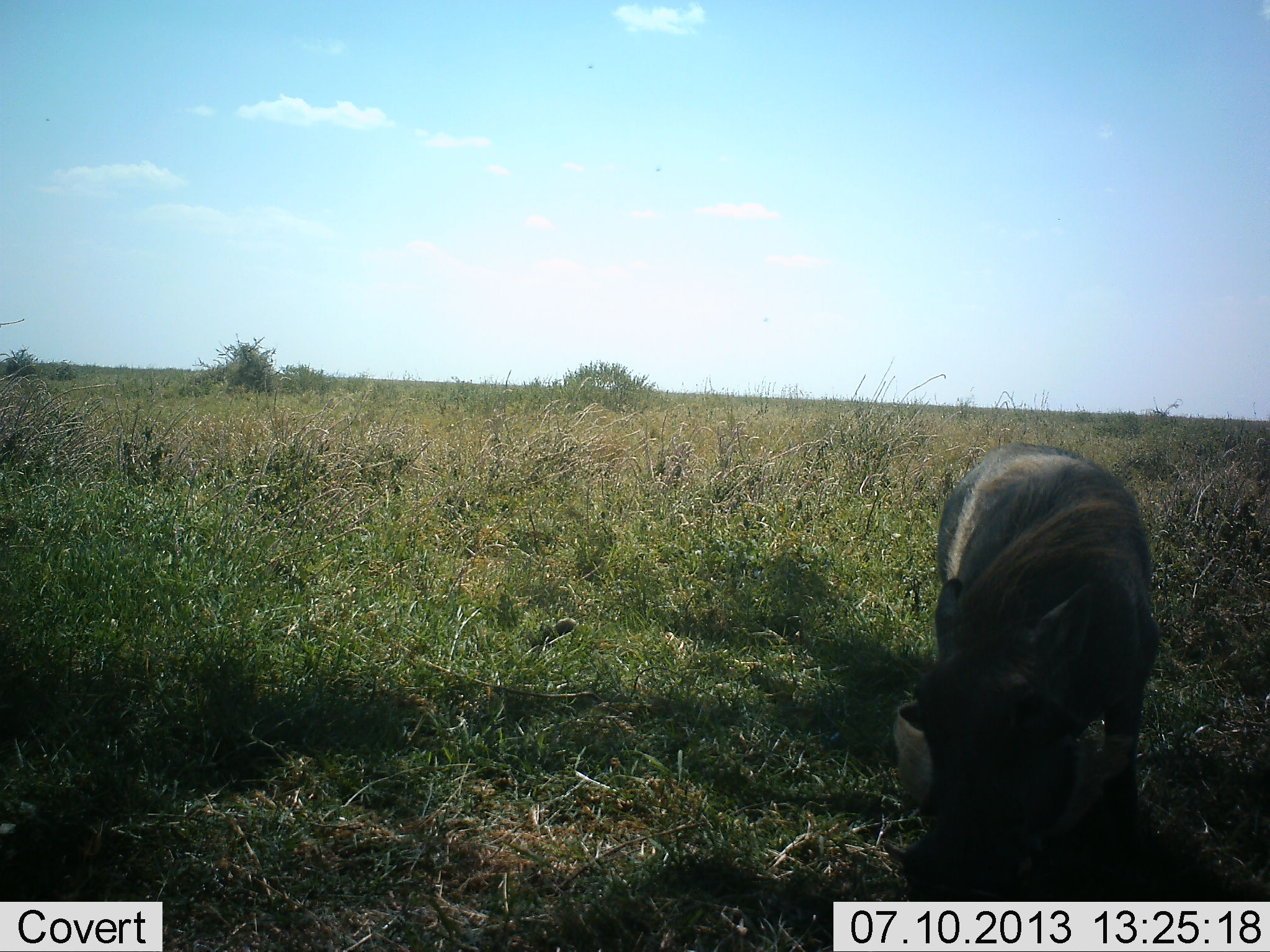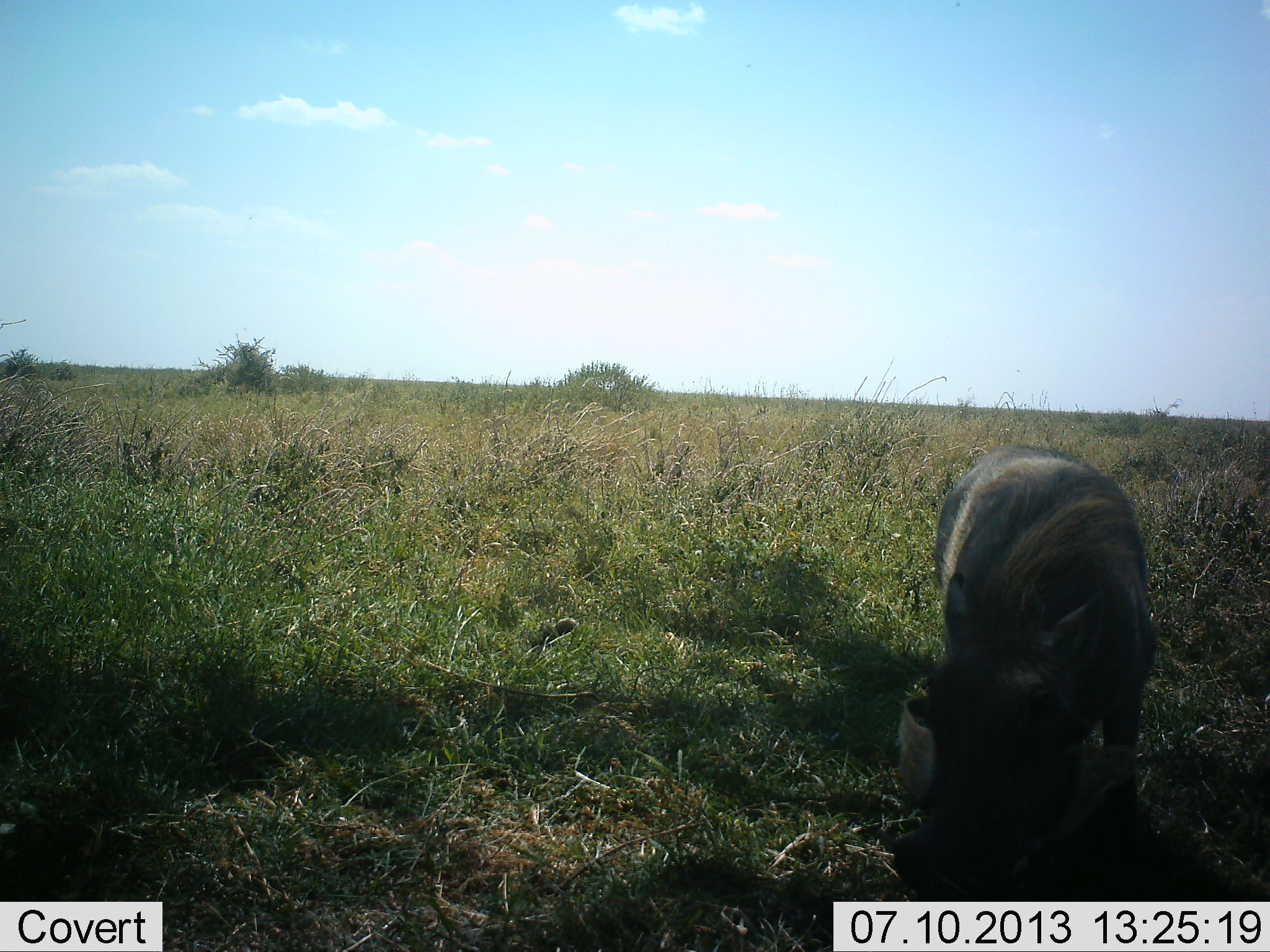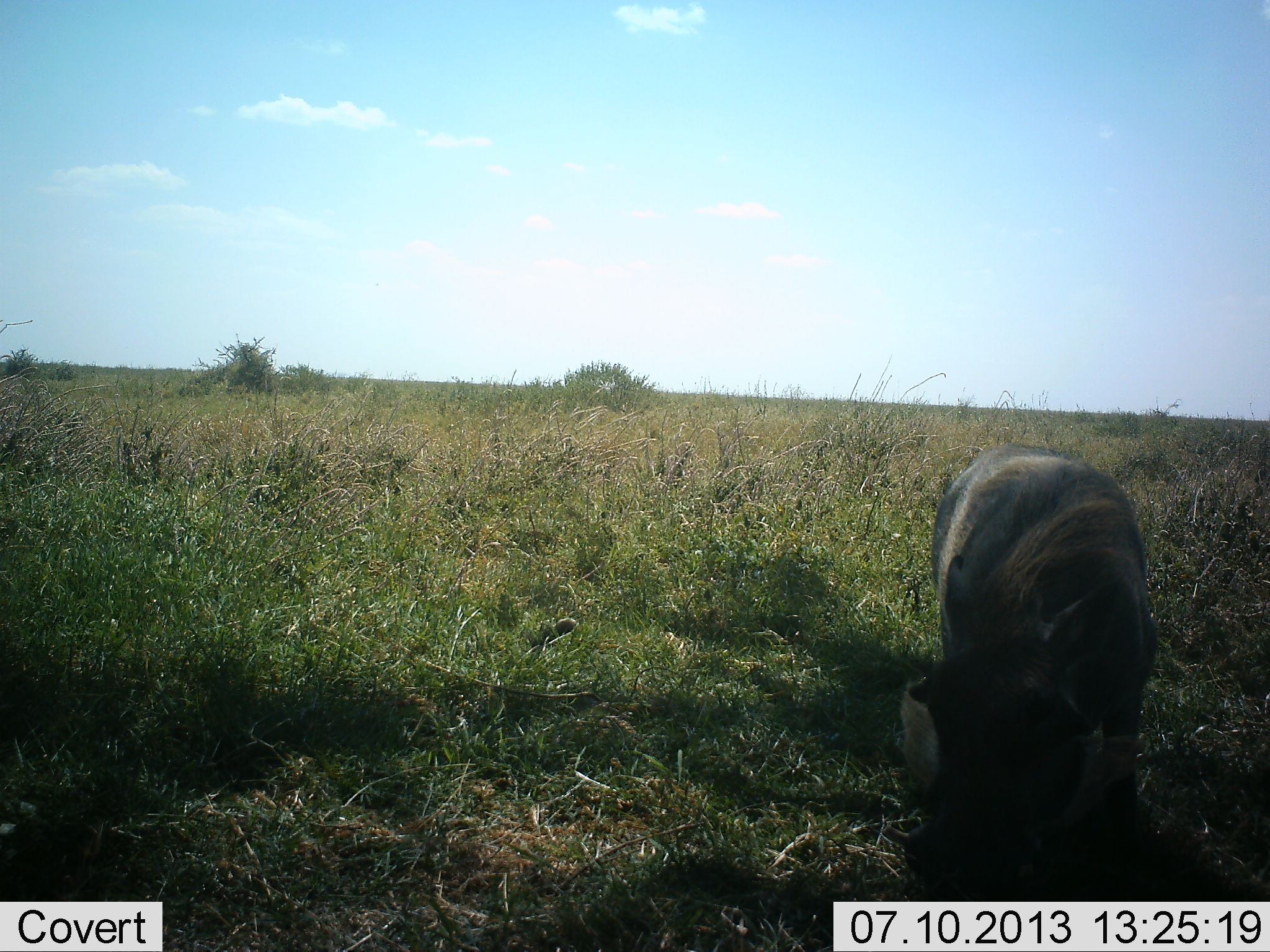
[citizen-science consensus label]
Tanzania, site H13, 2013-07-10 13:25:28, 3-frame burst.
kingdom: Animalia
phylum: Chordata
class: Mammalia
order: Artiodactyla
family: Suidae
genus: Phacochoerus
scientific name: Phacochoerus africanus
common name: warthog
Warthog (Phacochoerus africanus), count 1. Behavior (volunteer vote fractions): standing 30%, resting 0%, moving 0%, interacting 0%. Young present (vote fraction): 0%. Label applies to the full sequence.